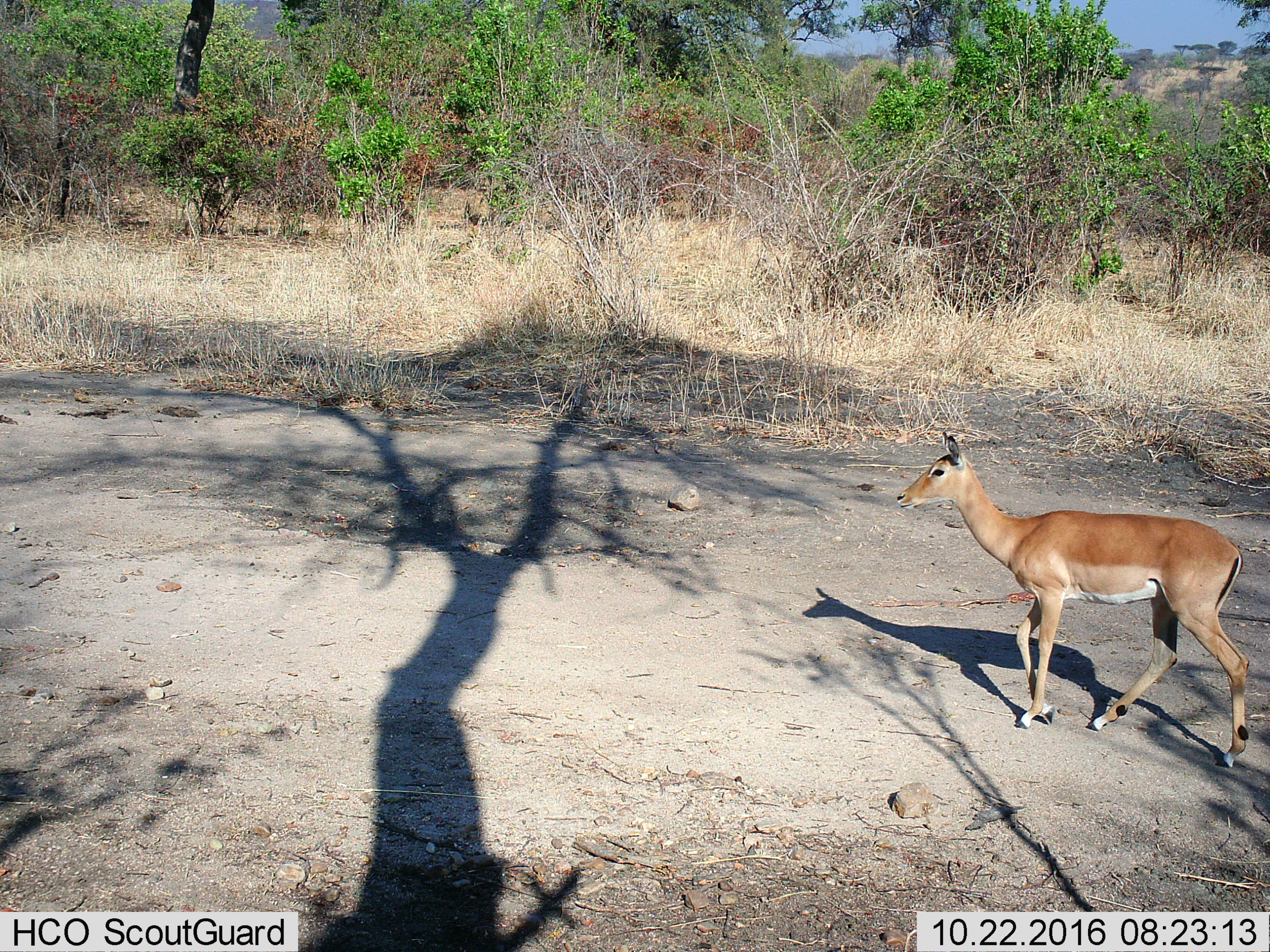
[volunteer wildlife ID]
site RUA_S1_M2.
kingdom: Animalia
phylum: Chordata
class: Mammalia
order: Artiodactyla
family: Bovidae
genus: Aepyceros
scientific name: Aepyceros melampus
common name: impala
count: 1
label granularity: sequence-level